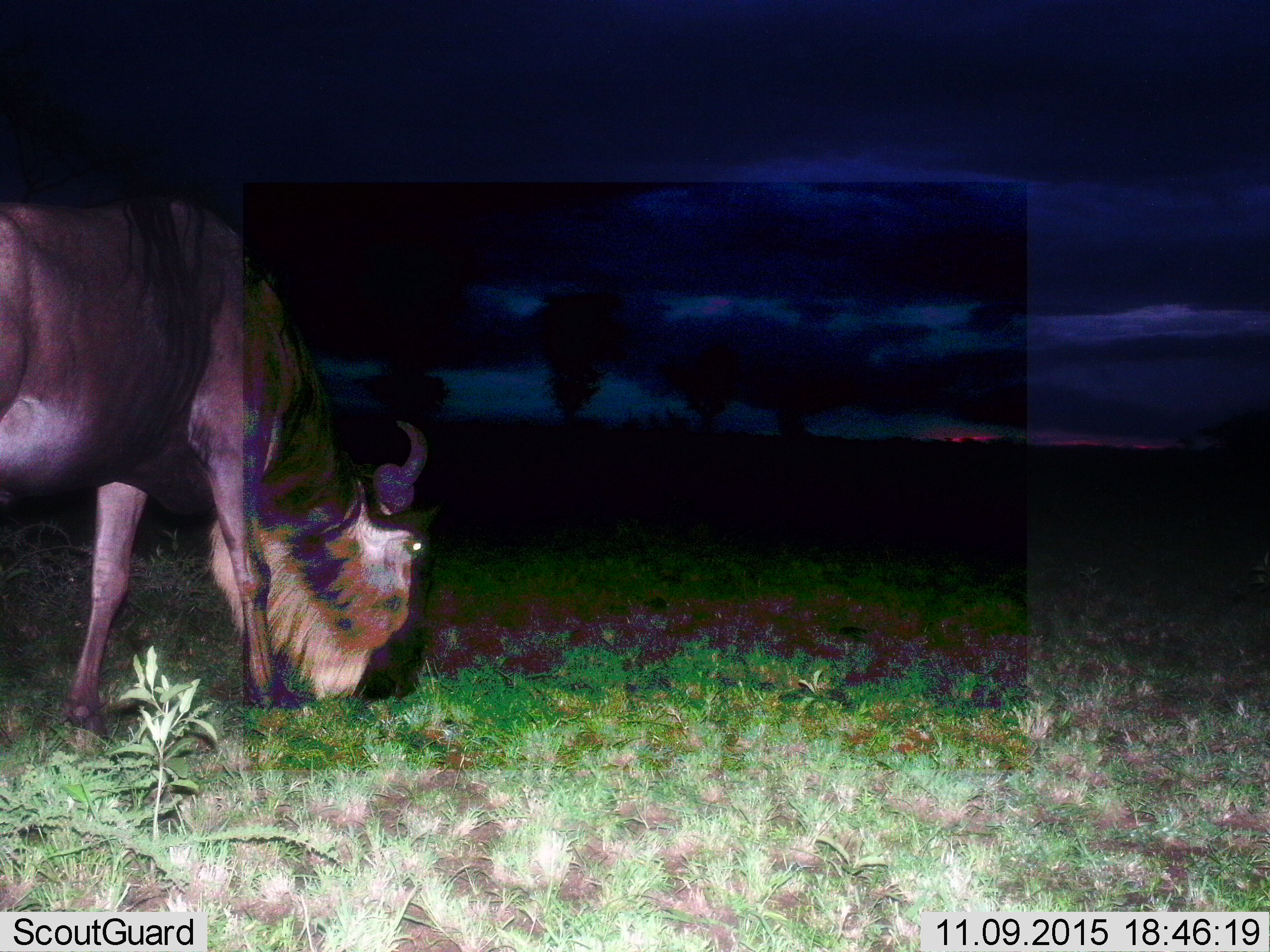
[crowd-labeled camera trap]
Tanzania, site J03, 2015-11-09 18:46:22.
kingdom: Animalia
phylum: Chordata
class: Mammalia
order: Artiodactyla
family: Bovidae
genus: Connochaetes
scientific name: Connochaetes taurinus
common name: blue wildebeest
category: wildebeest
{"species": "wildebeest (blue wildebeest) (Connochaetes taurinus)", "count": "1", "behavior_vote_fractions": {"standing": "11%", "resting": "0%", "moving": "0%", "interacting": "0%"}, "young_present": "0%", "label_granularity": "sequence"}